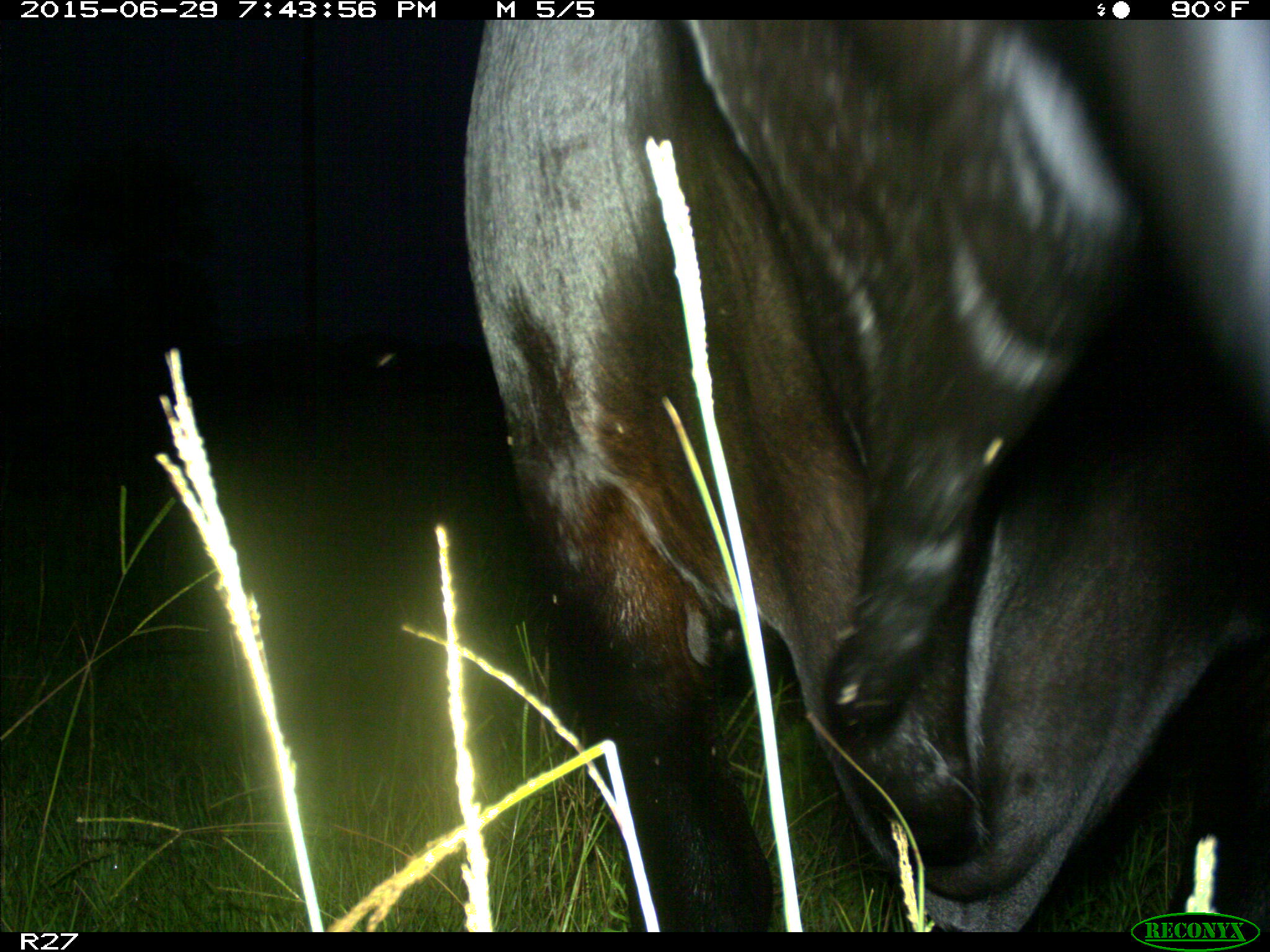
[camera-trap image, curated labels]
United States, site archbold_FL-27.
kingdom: Animalia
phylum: Chordata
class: Mammalia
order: Artiodactyla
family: Bovidae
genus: Bos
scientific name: Bos taurus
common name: domestic cow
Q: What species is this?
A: Bos taurus (domestic cow).